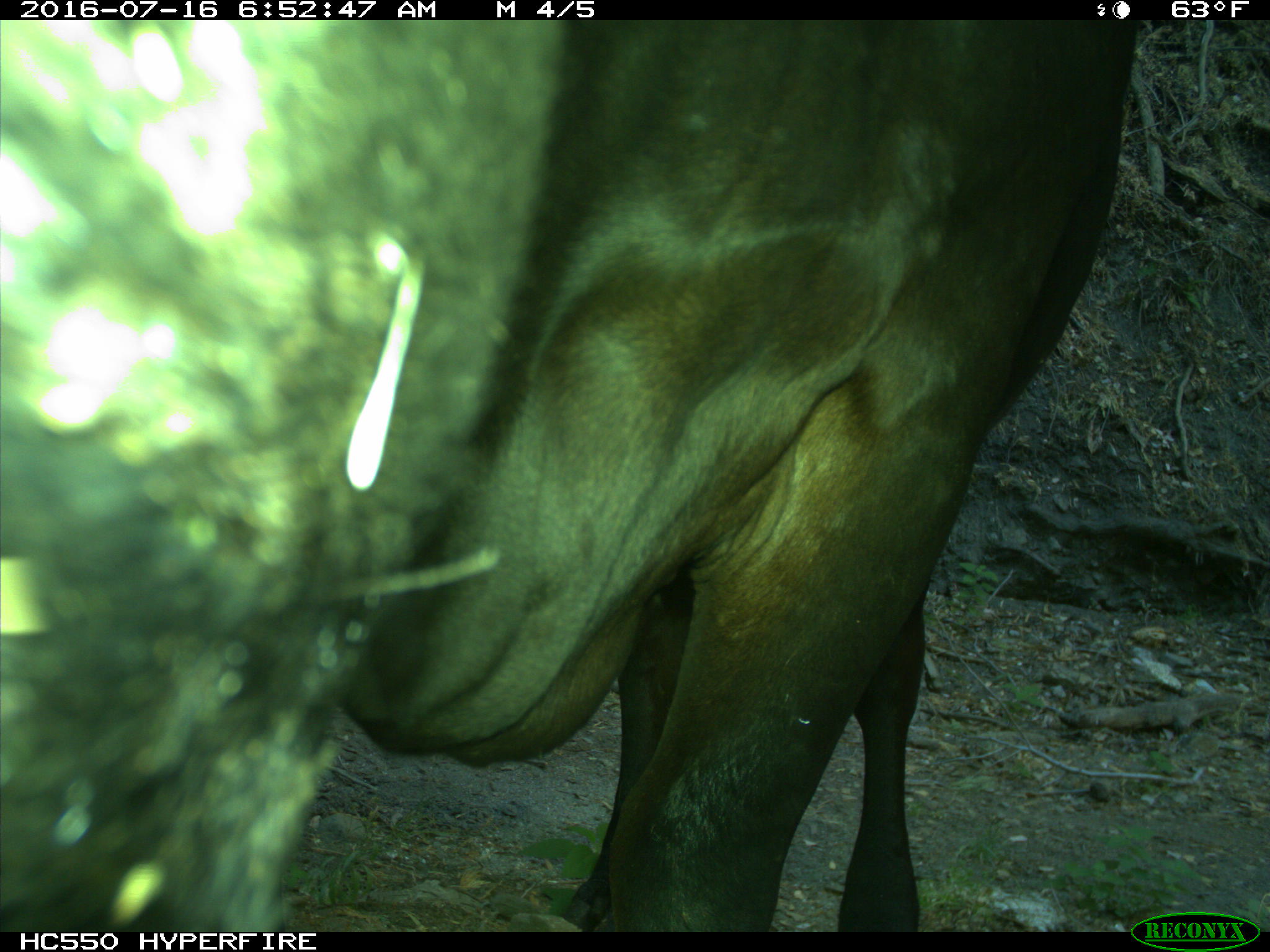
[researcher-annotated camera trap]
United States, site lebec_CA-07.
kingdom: Animalia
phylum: Chordata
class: Mammalia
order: Artiodactyla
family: Bovidae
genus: Bos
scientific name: Bos taurus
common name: domestic cow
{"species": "Bos taurus (domestic cow)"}